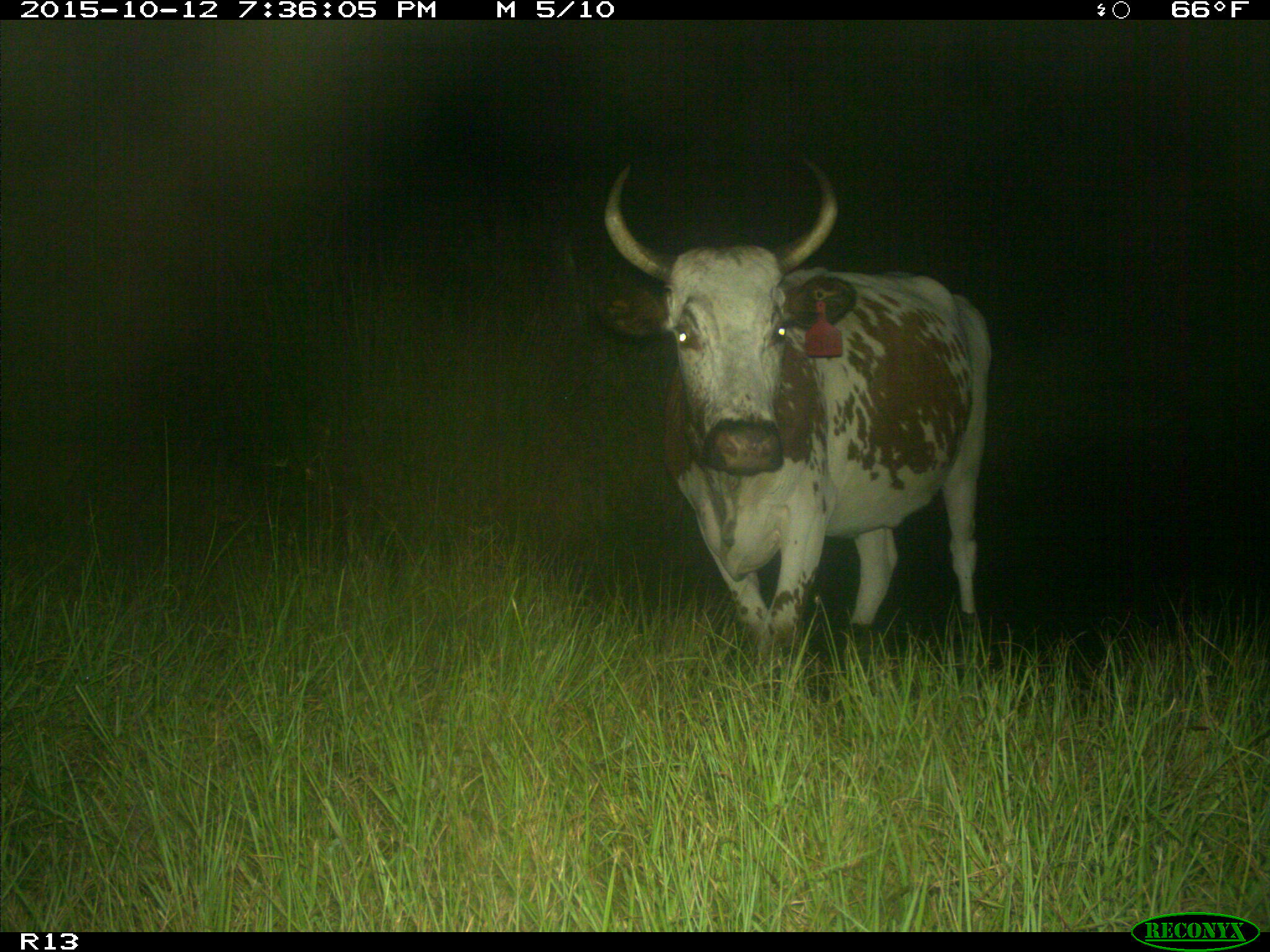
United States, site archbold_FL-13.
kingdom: Animalia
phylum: Chordata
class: Mammalia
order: Artiodactyla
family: Bovidae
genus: Bos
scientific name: Bos taurus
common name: domestic cow